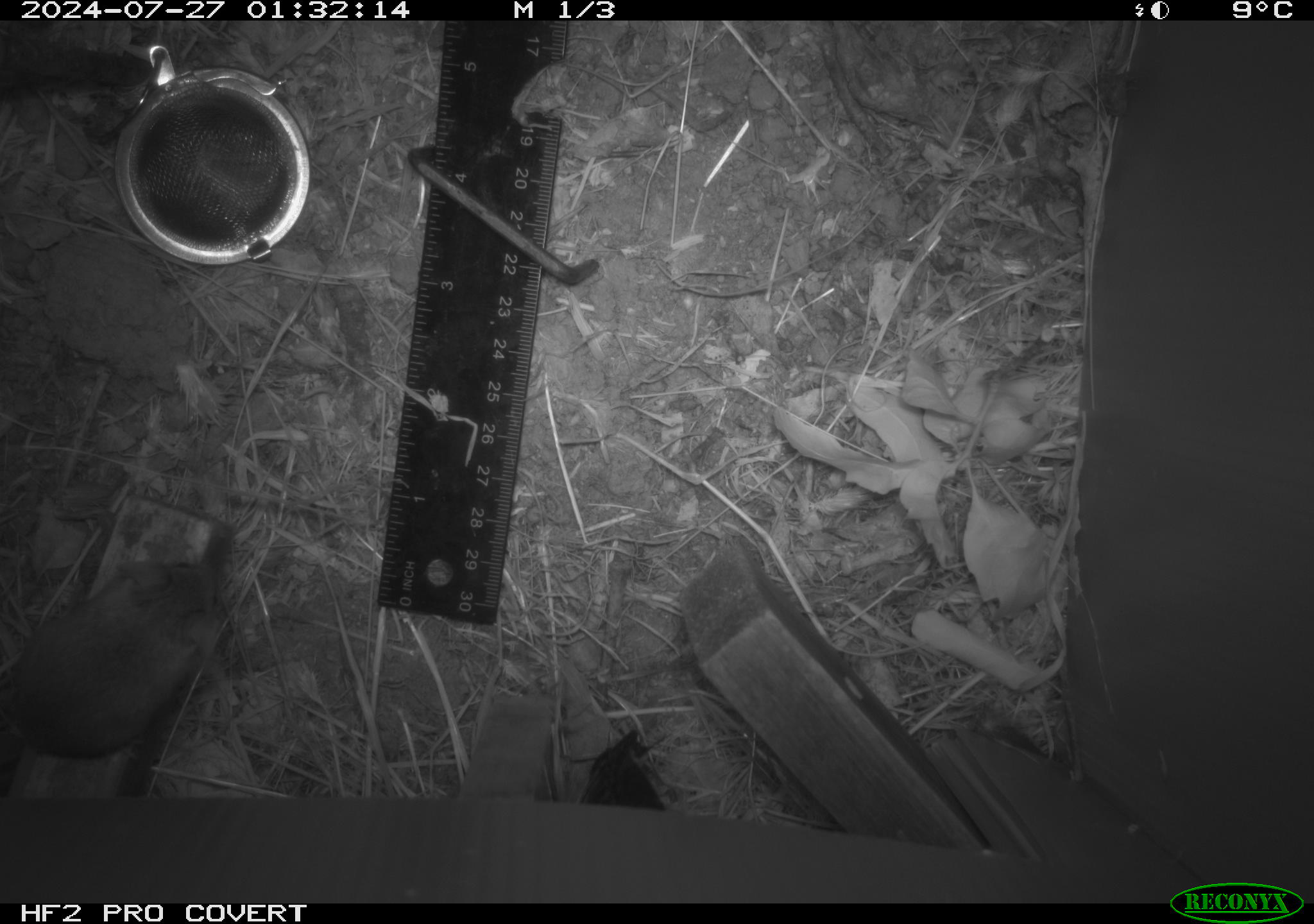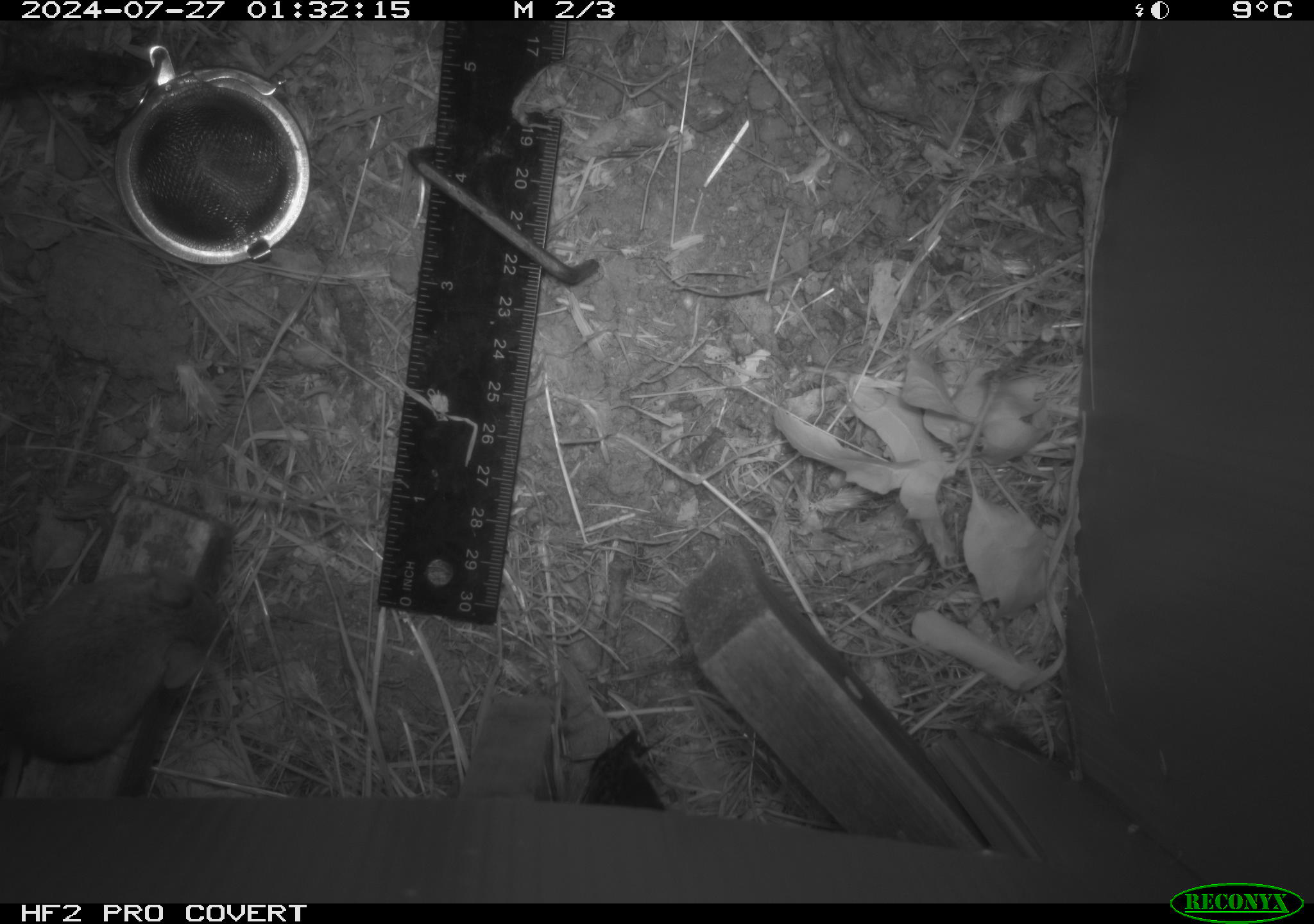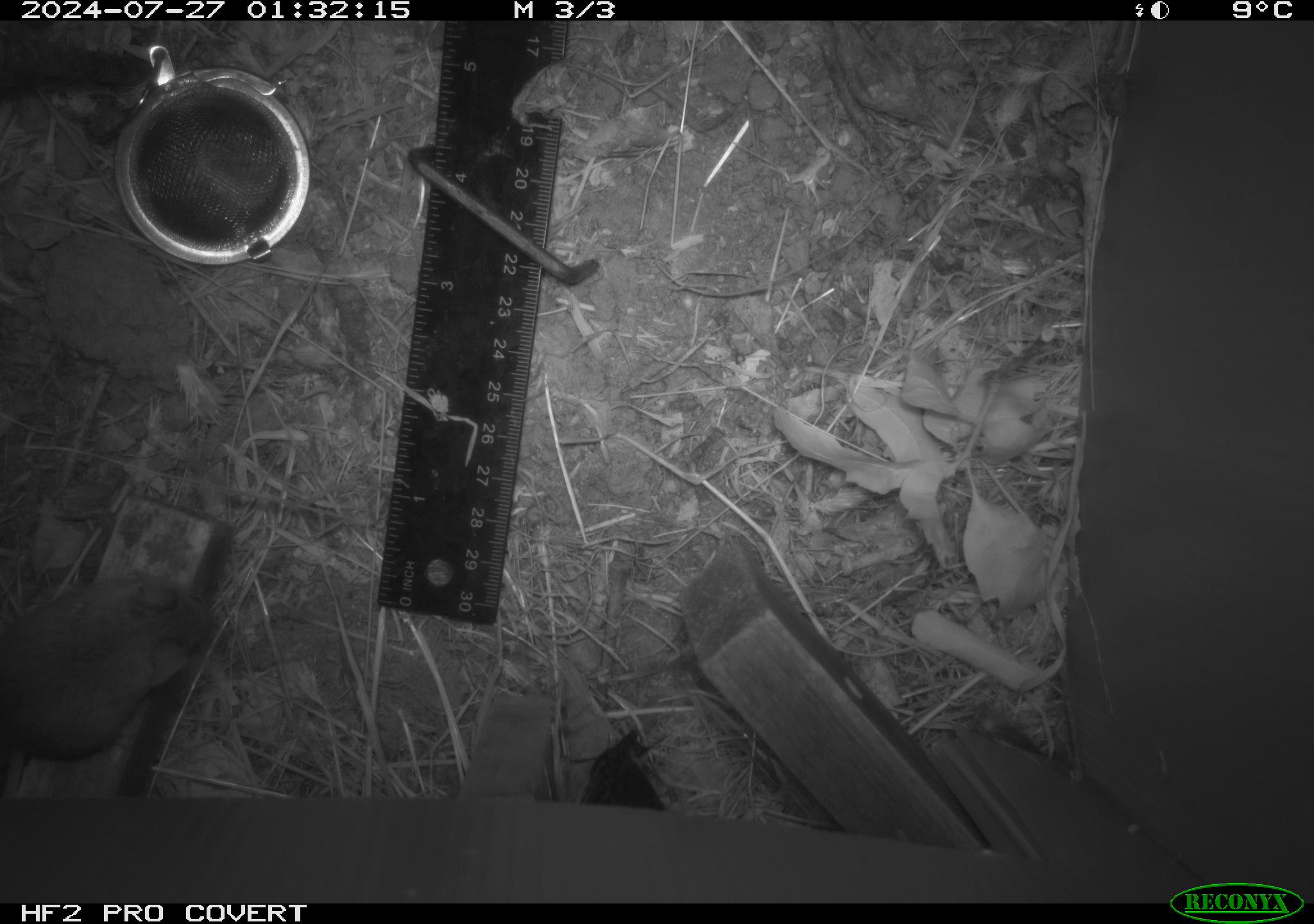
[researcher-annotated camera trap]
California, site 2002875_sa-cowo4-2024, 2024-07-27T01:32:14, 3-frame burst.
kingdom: Animalia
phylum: Chordata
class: Mammalia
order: Rodentia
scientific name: Rodentia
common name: mouse species